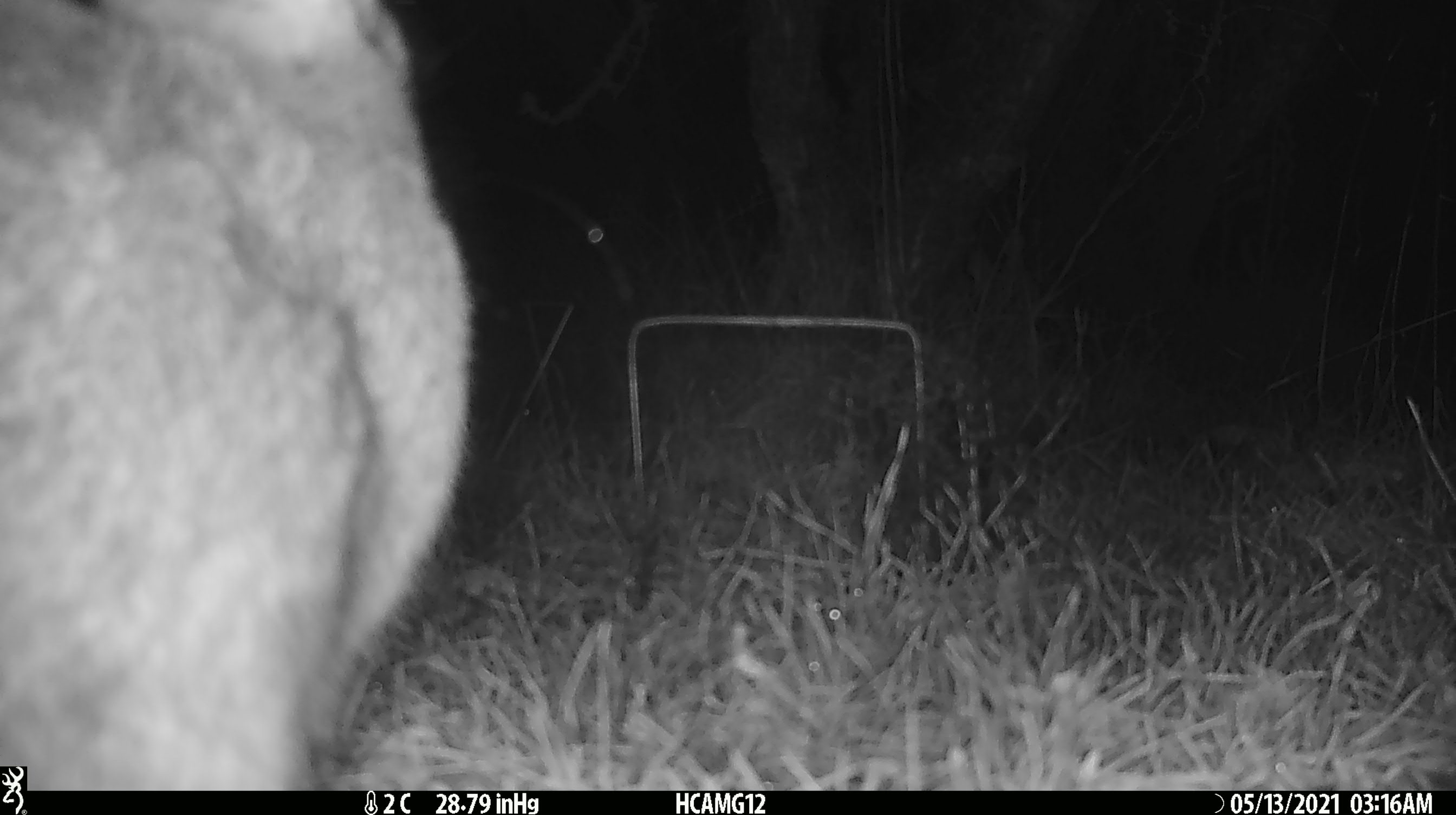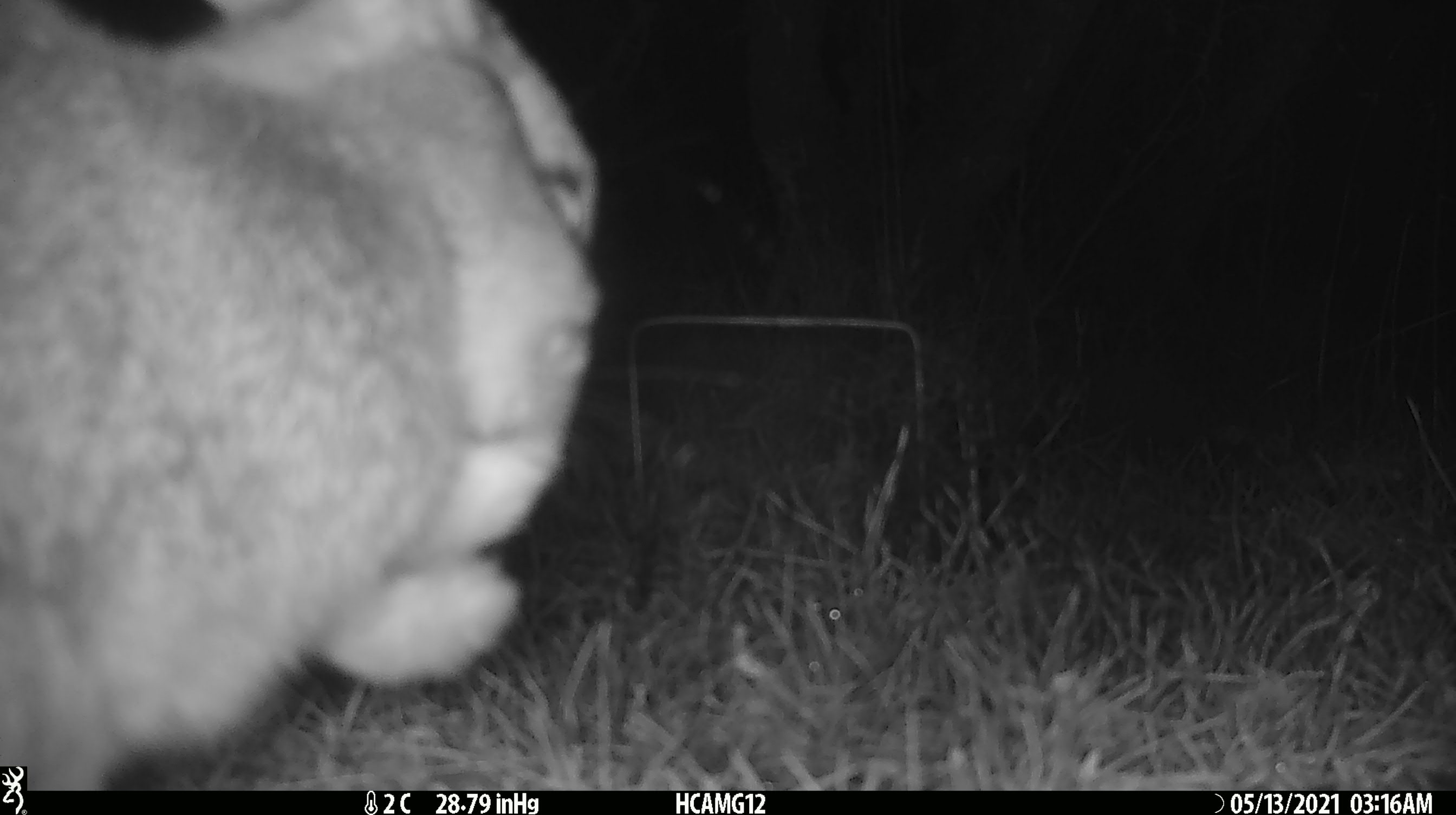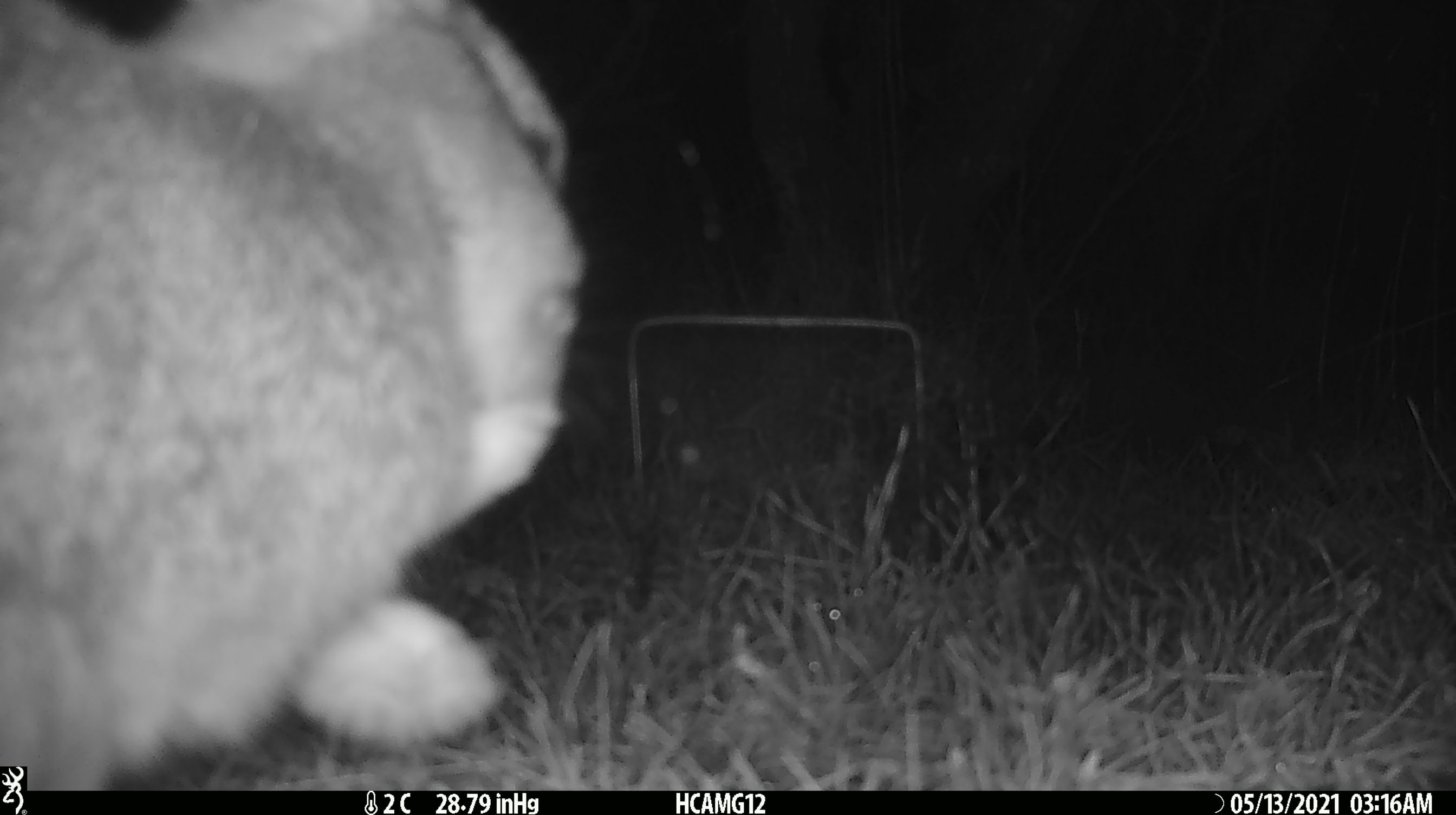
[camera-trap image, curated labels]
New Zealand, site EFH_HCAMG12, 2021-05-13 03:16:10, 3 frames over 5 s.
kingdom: Animalia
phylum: Chordata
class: Mammalia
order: Lagomorpha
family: Leporidae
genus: Oryctolagus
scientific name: Oryctolagus cuniculus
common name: european rabbit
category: rabbit